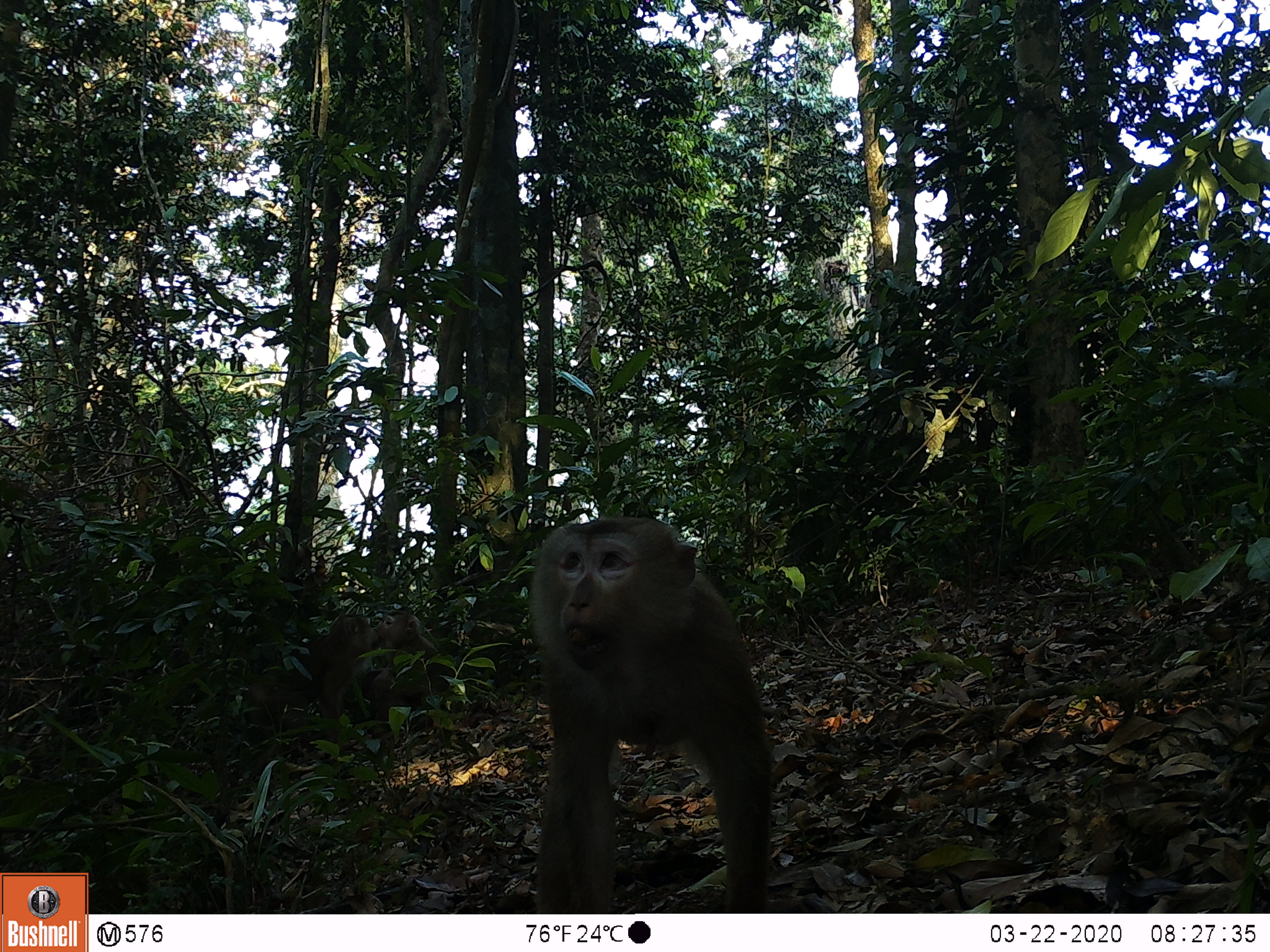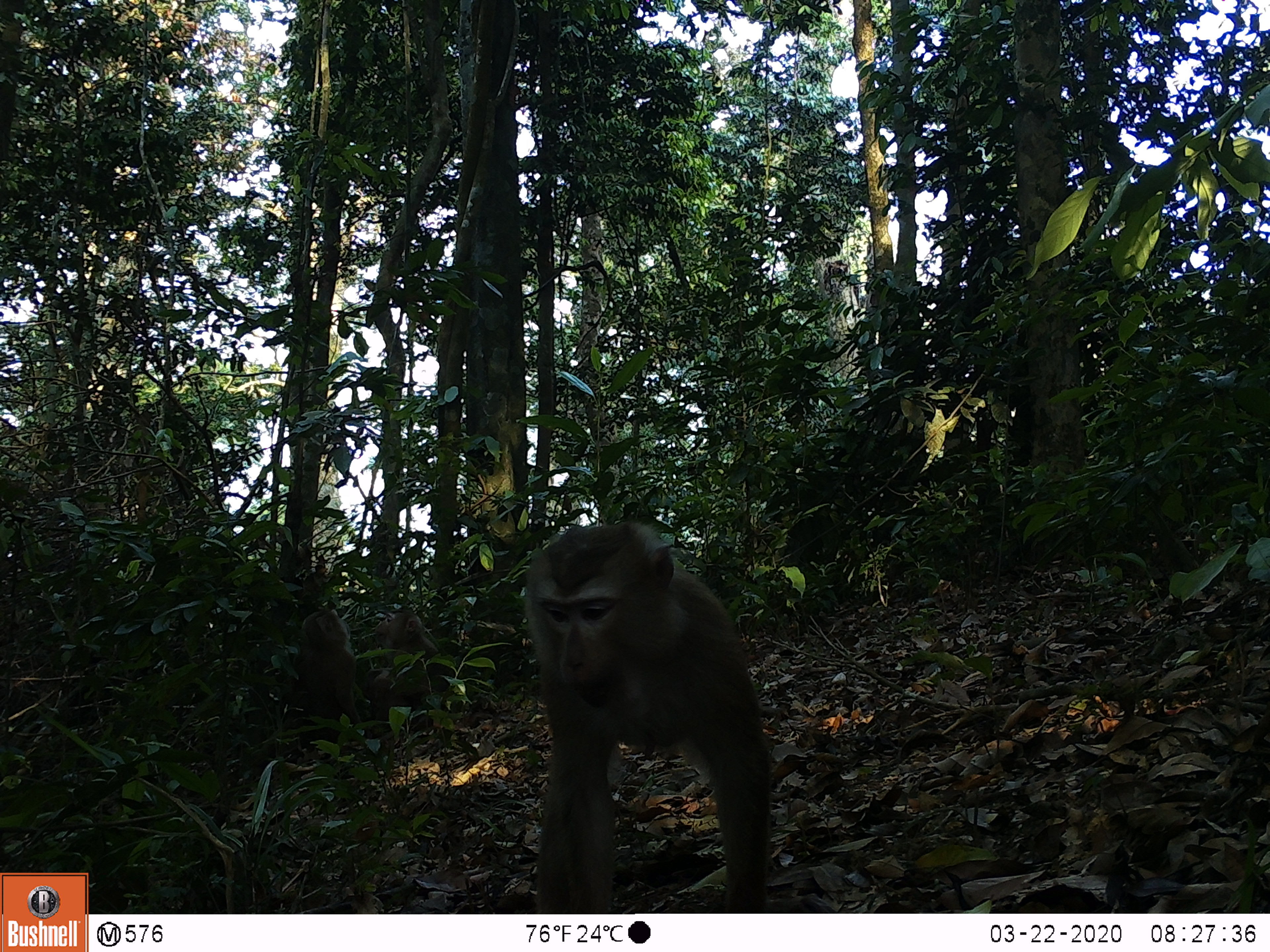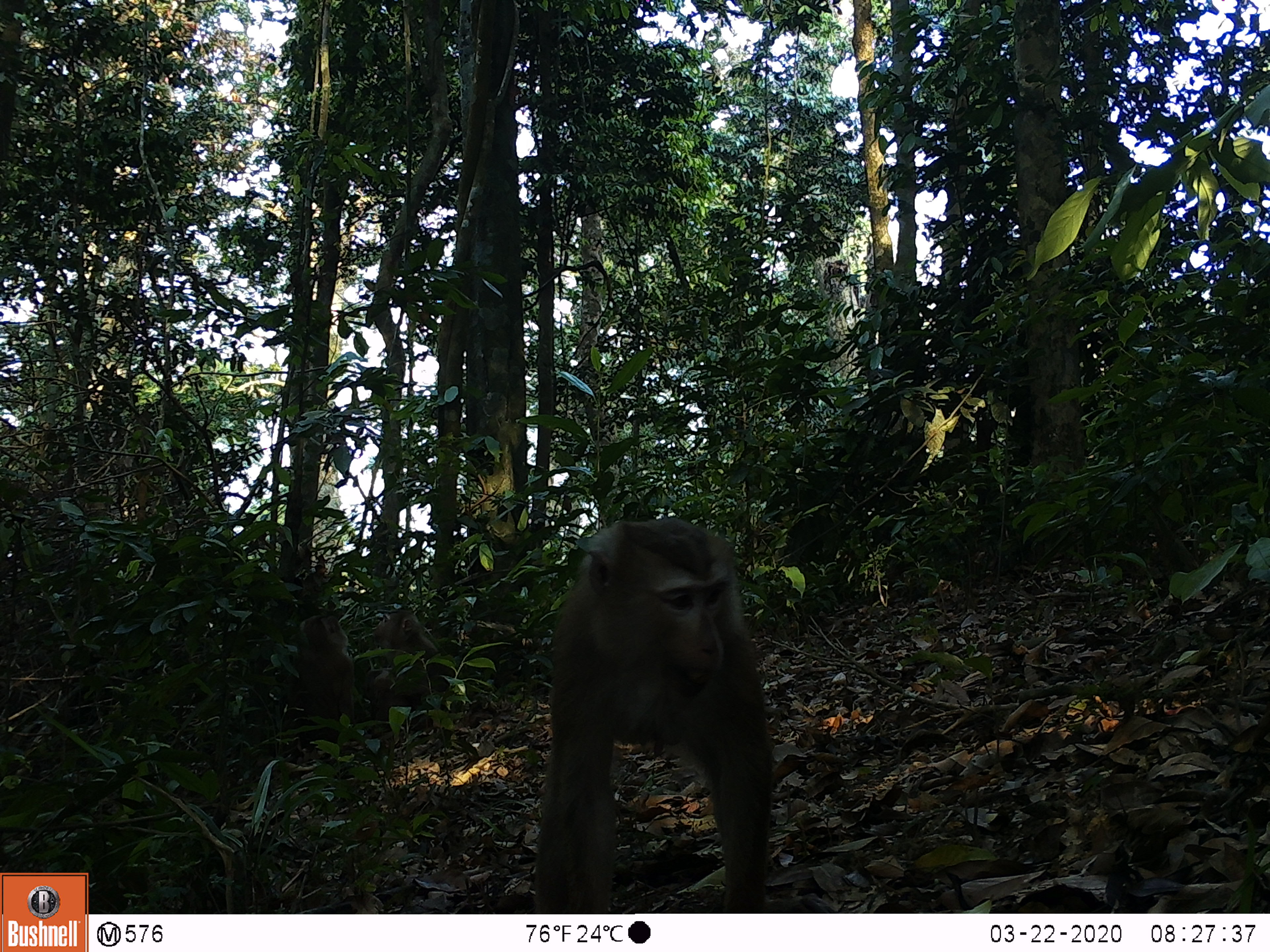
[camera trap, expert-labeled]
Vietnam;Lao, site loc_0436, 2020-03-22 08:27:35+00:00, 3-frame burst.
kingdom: Animalia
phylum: Chordata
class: Mammalia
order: Primates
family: Cercopithecidae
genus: Macaca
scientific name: Macaca nemestrina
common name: pig-tailed macaque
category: pig tailed macaque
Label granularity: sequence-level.